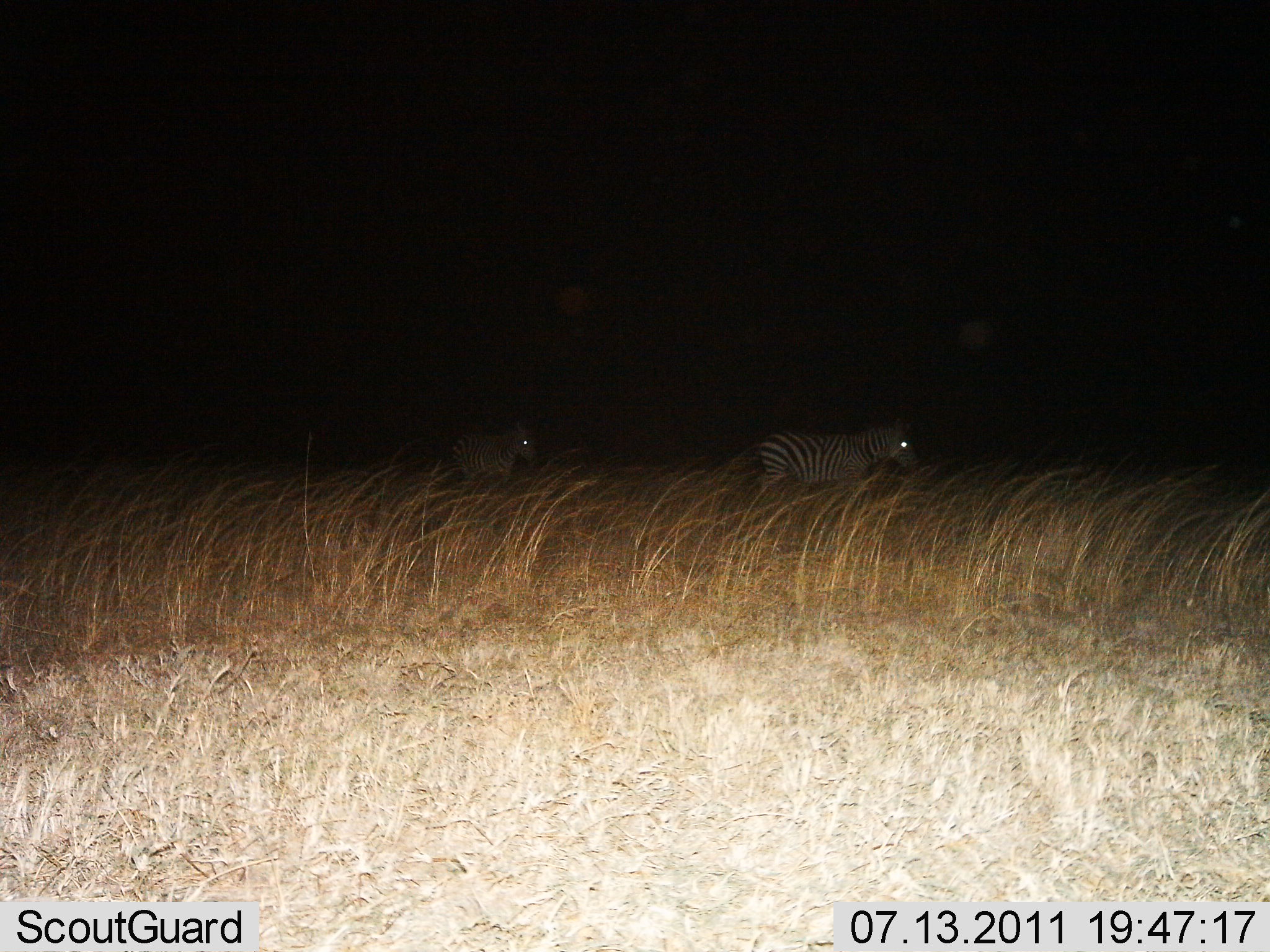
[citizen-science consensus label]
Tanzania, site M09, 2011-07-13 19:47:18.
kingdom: Animalia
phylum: Chordata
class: Mammalia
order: Perissodactyla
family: Equidae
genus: Equus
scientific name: Equus quagga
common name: plains zebra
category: zebra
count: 2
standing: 9%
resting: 0%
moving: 91%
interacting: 0%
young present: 0%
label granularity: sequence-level